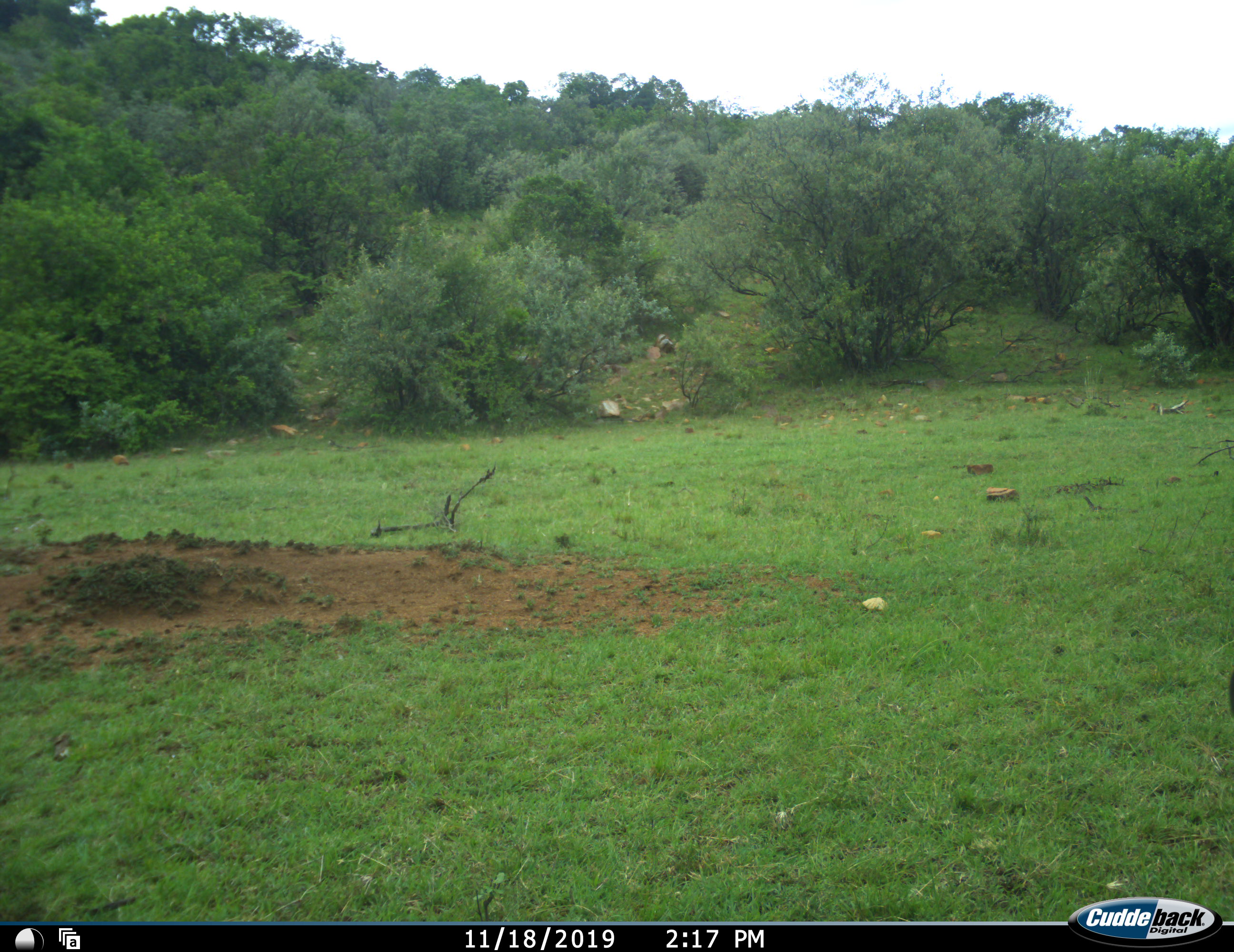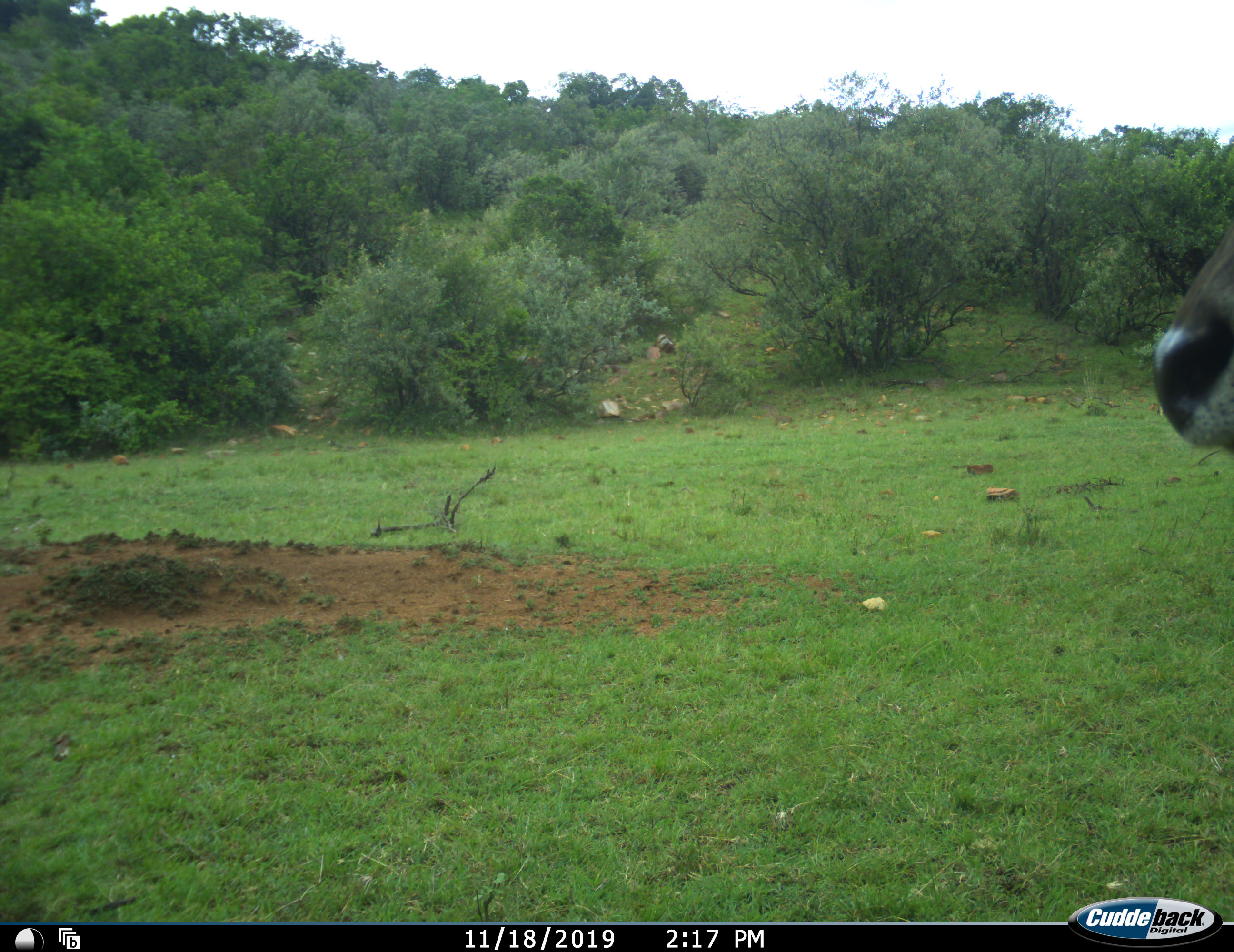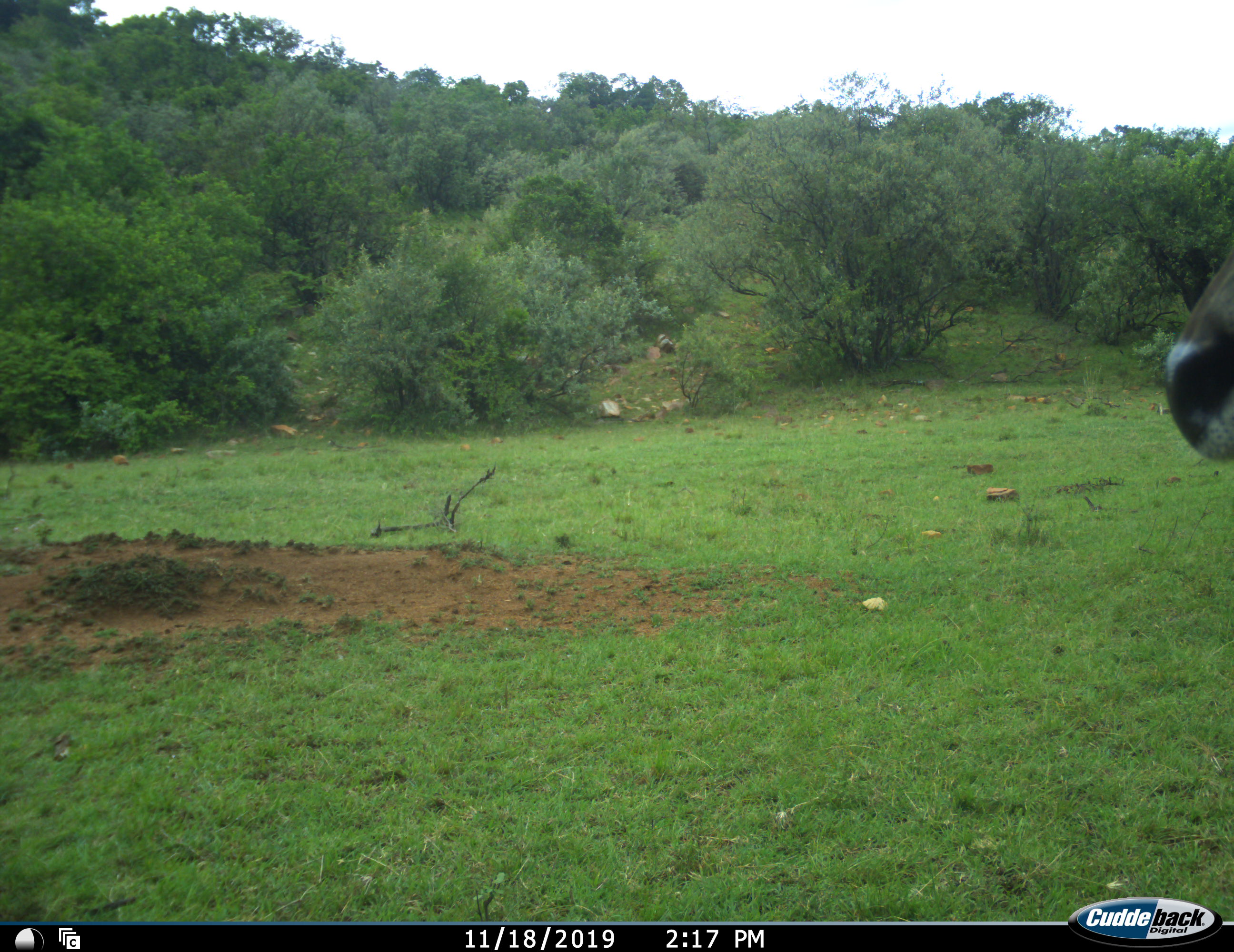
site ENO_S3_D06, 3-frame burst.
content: unidentified animal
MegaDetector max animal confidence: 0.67